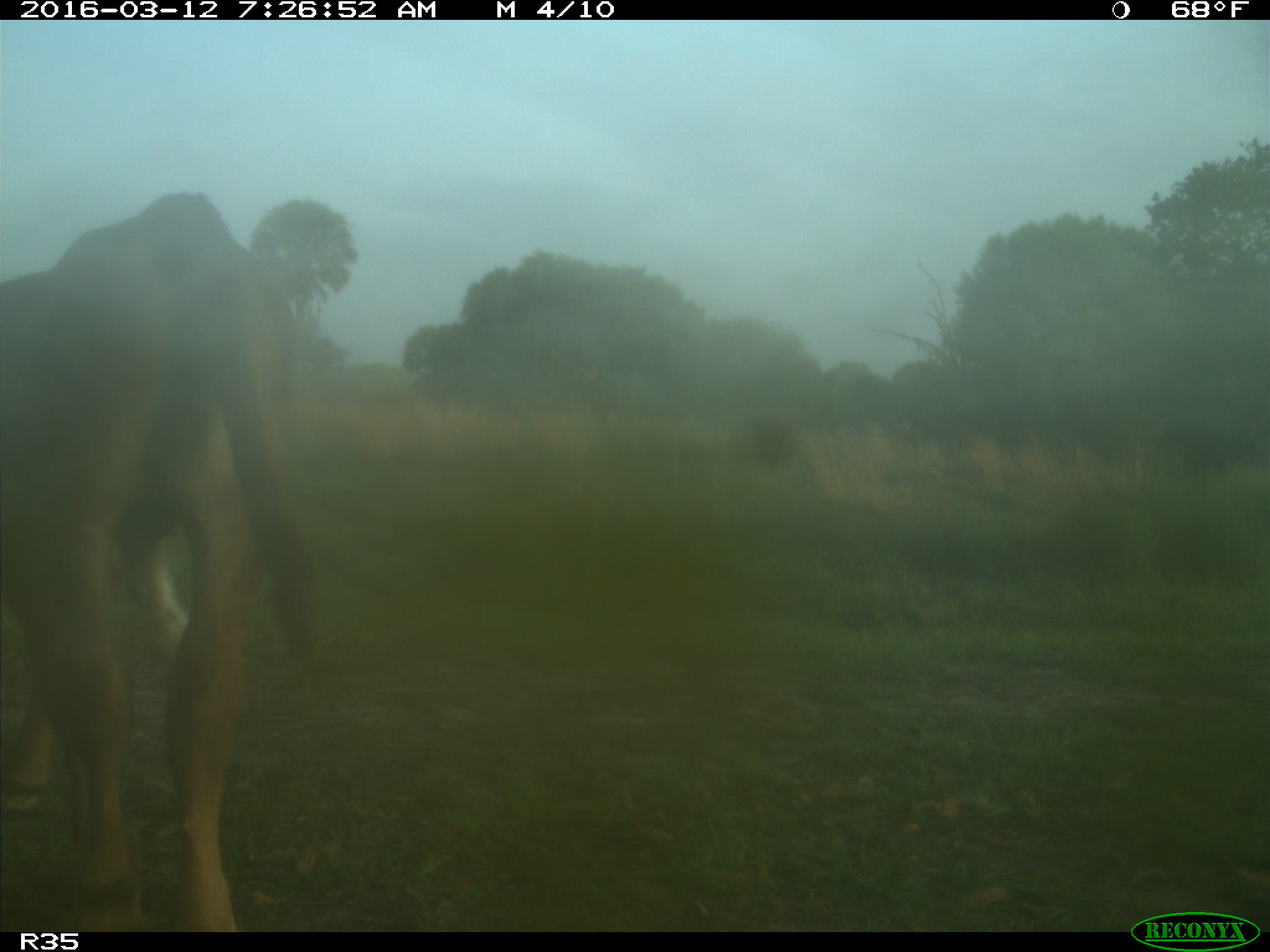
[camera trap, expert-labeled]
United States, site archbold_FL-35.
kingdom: Animalia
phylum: Chordata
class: Mammalia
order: Artiodactyla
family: Bovidae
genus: Bos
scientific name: Bos taurus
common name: domestic cow